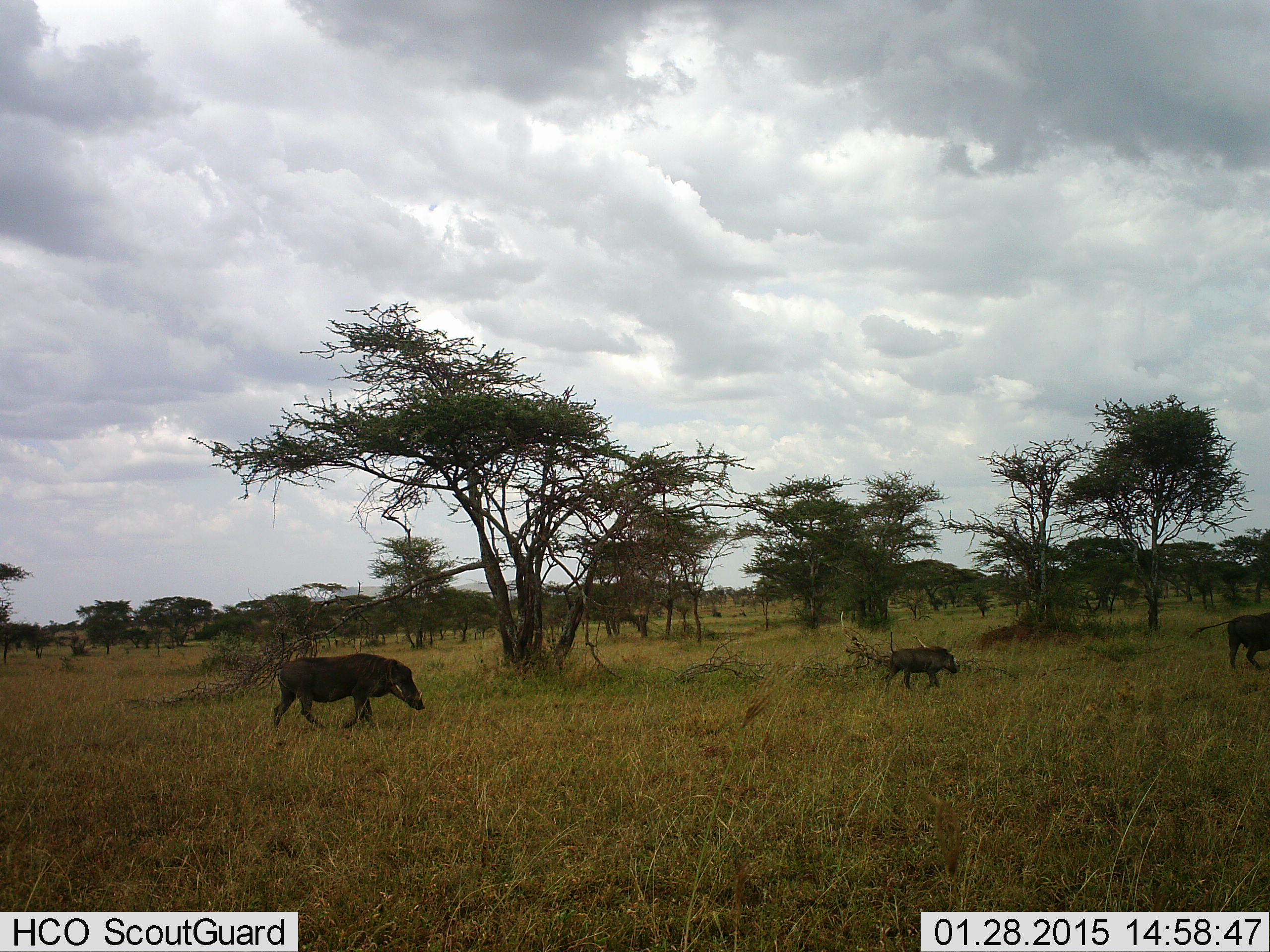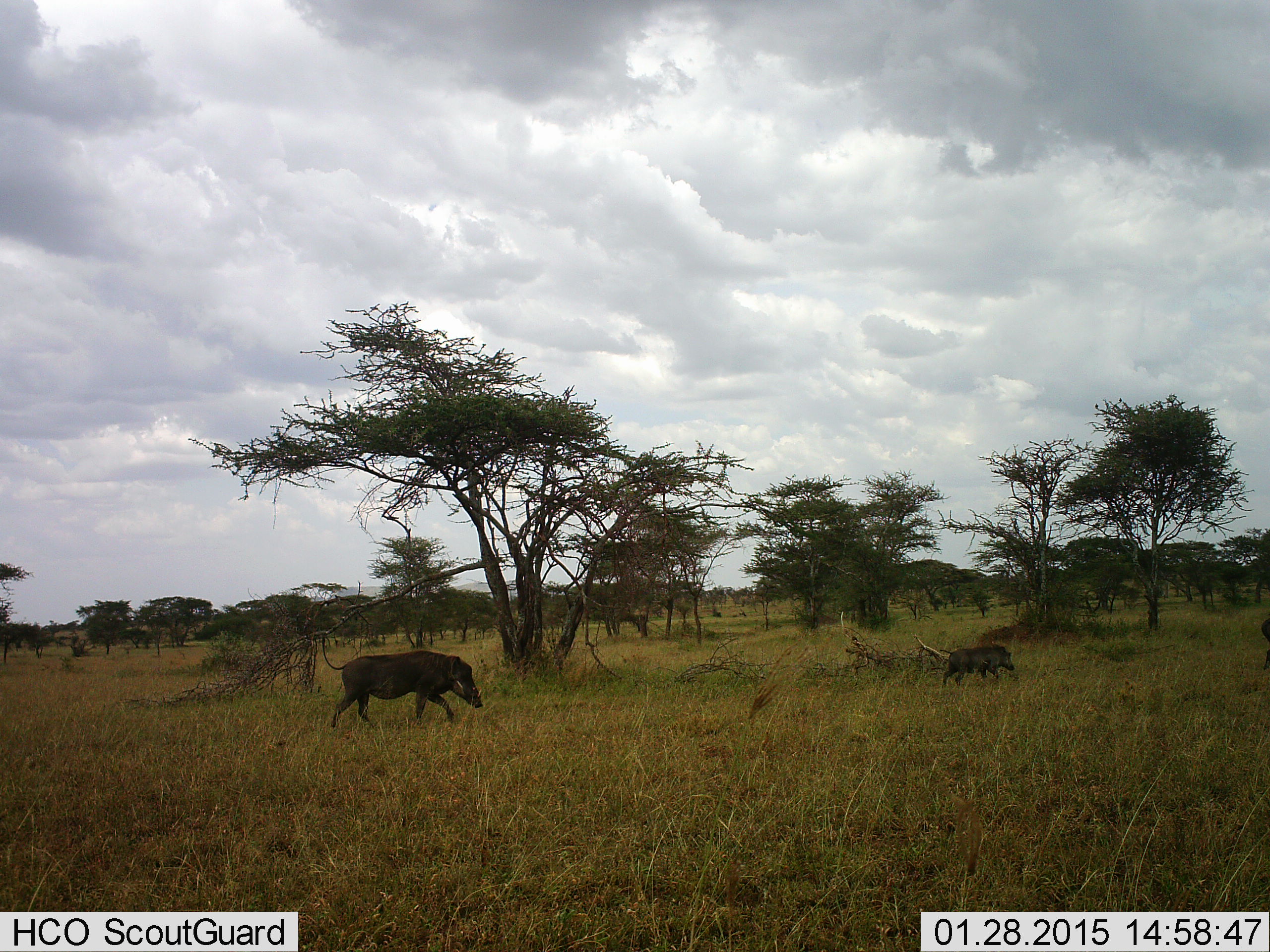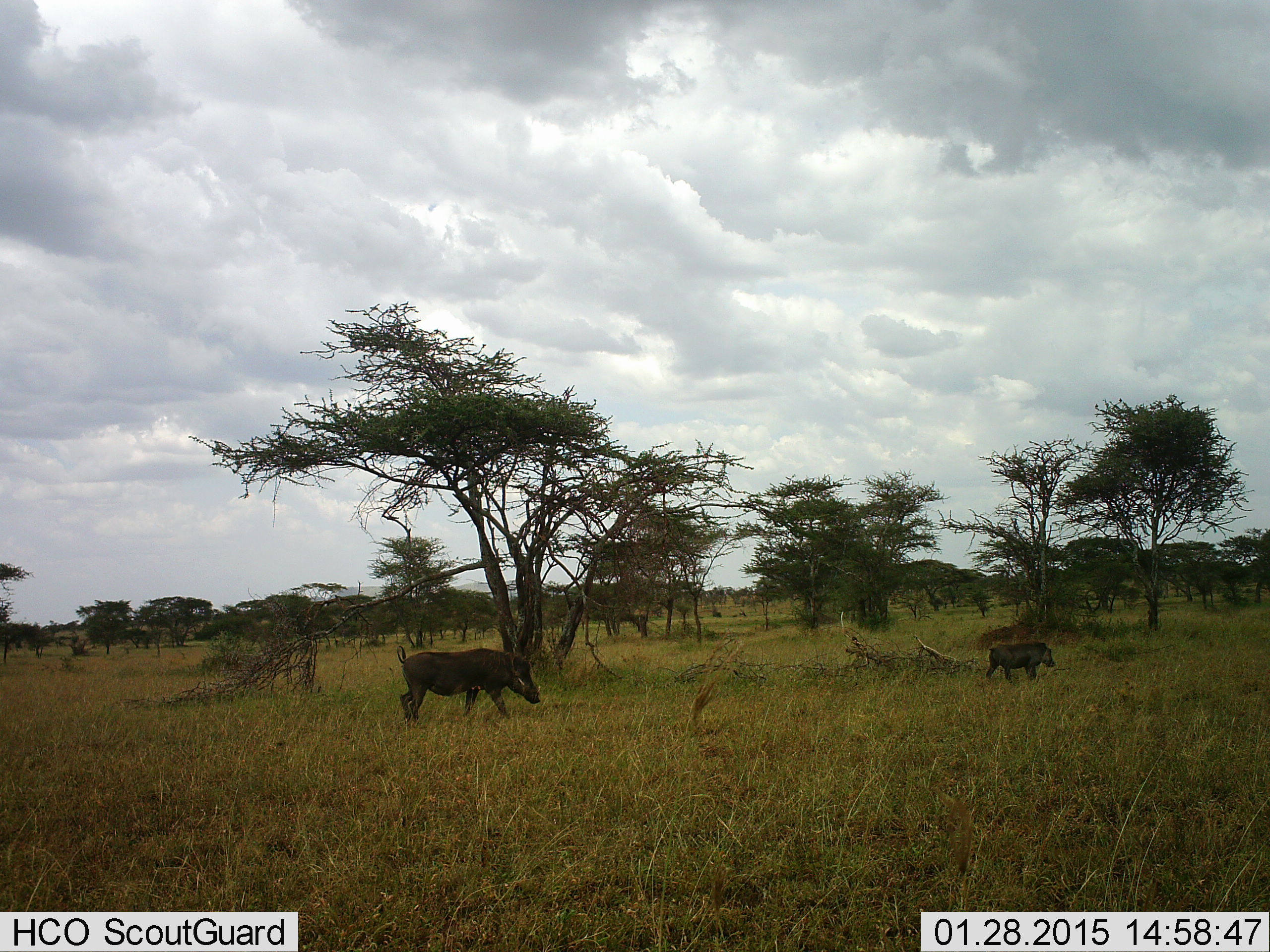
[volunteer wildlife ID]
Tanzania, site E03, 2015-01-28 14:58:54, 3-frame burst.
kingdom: Animalia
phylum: Chordata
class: Mammalia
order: Artiodactyla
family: Suidae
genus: Phacochoerus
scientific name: Phacochoerus africanus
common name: warthog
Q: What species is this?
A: Warthog (Phacochoerus africanus).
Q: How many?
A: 3.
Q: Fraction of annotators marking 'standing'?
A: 0%.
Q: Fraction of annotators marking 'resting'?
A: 0%.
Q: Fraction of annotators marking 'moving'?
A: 100%.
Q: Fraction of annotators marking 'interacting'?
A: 0%.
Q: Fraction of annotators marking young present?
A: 50%.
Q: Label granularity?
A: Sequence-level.